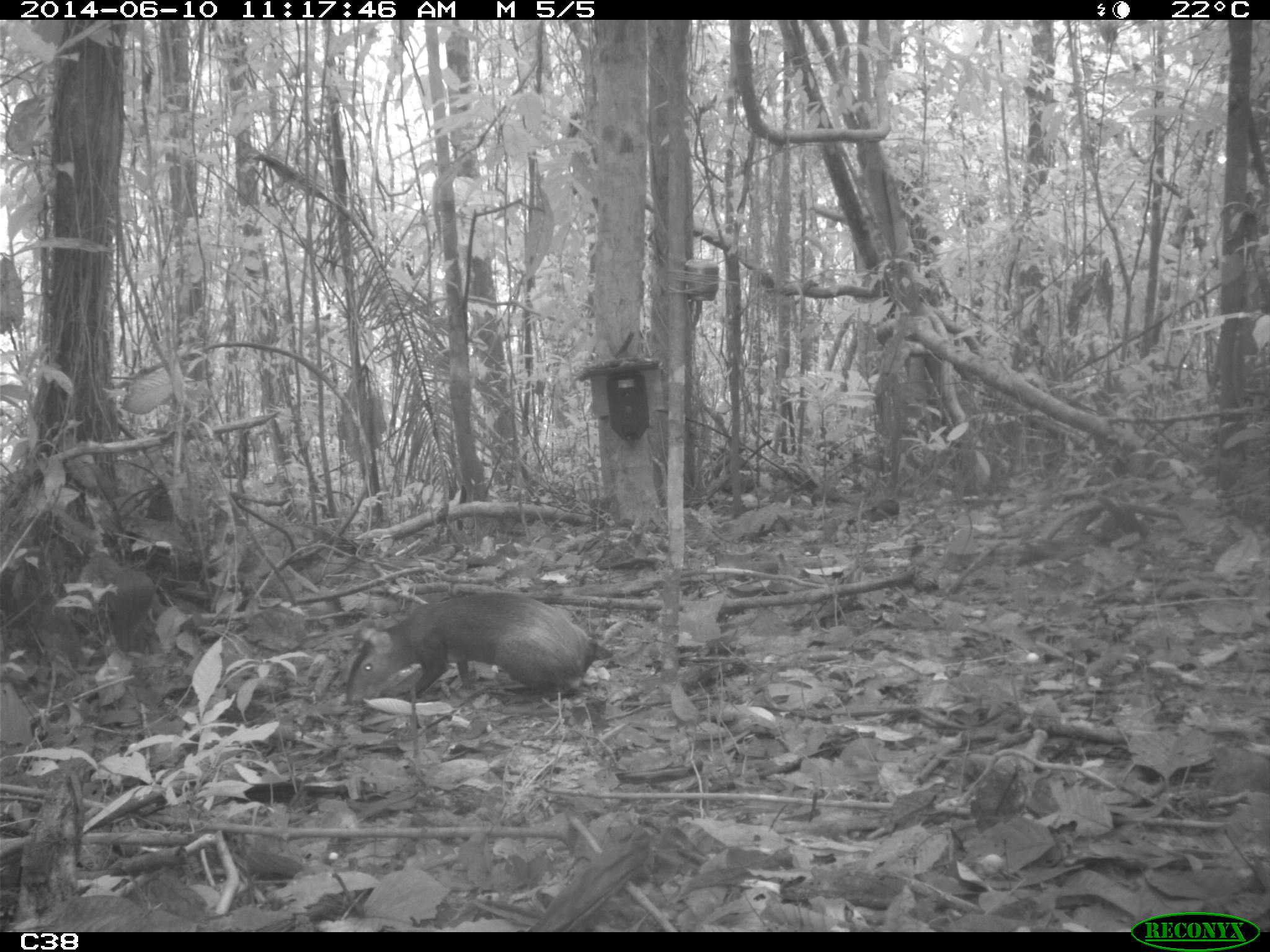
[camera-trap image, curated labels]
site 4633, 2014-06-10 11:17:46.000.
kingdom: Animalia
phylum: Chordata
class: Mammalia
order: Rodentia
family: Dasyproctidae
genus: Dasyprocta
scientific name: Dasyprocta leporina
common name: red-rumped agouti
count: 1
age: adult